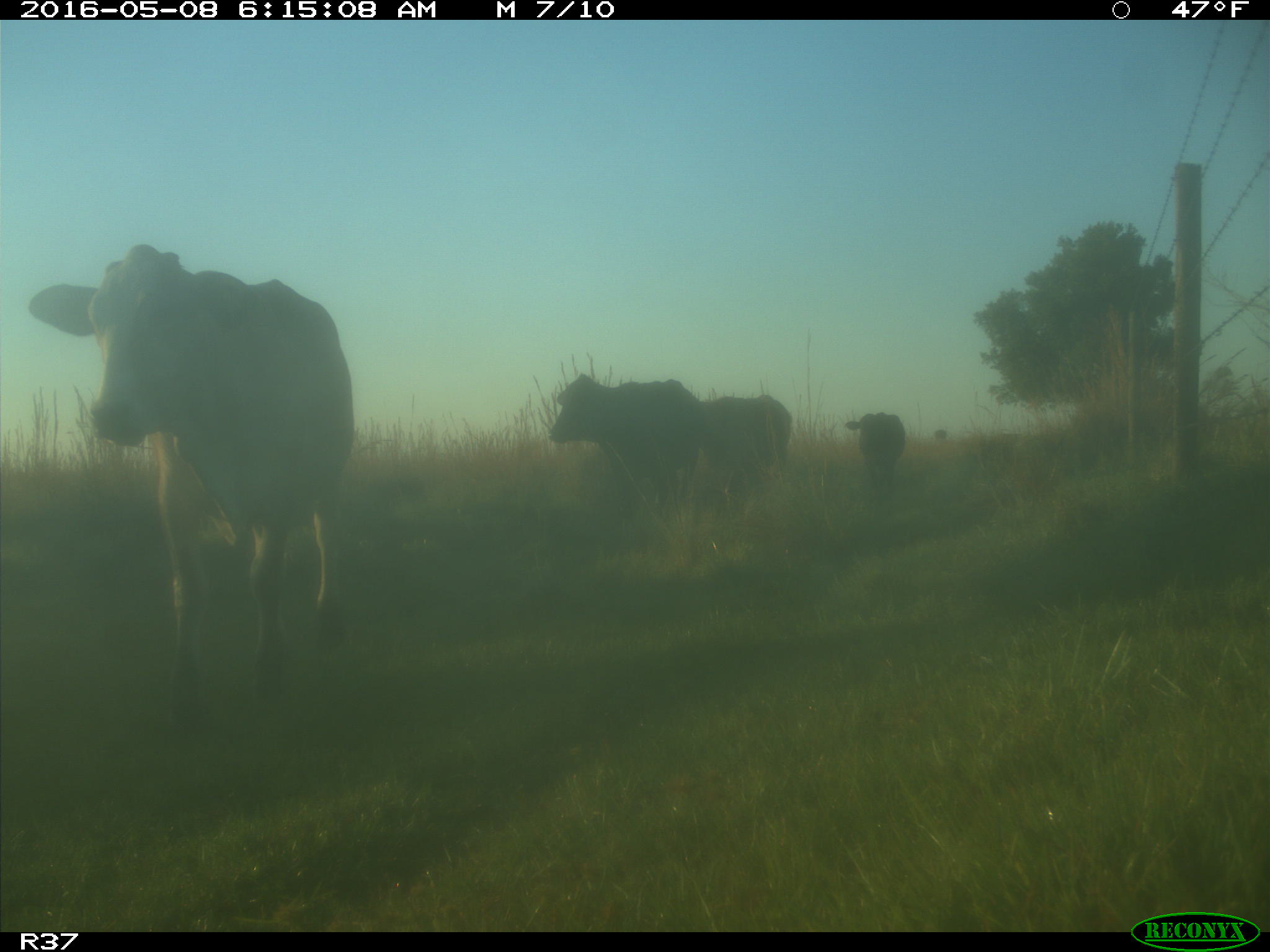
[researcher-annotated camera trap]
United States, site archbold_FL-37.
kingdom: Animalia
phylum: Chordata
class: Mammalia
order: Artiodactyla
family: Bovidae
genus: Bos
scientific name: Bos taurus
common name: domestic cow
Bos taurus (domestic cow).